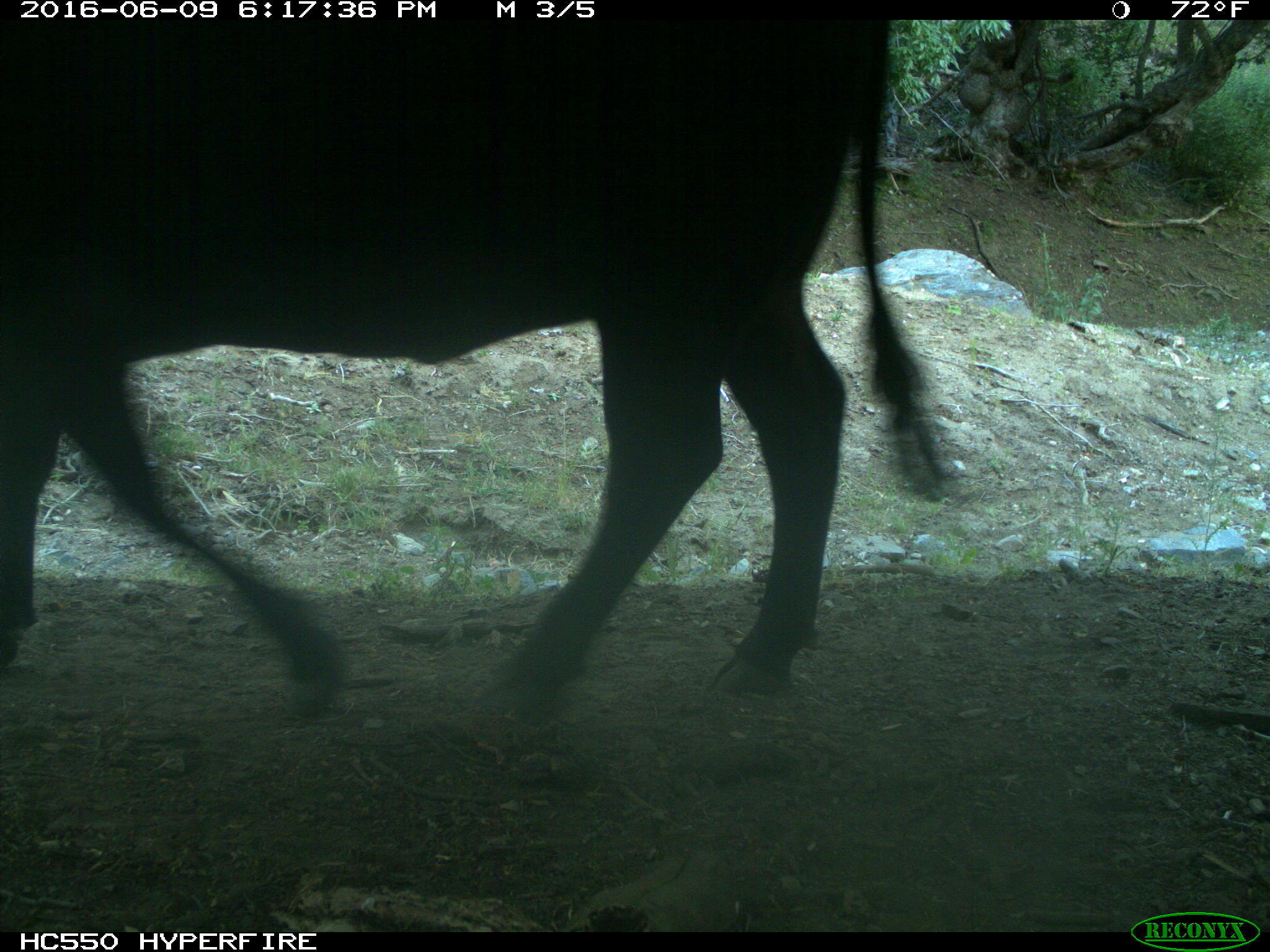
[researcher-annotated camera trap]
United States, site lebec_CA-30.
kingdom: Animalia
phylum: Chordata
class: Mammalia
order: Artiodactyla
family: Bovidae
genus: Bos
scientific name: Bos taurus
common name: domestic cow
Bos taurus (domestic cow).